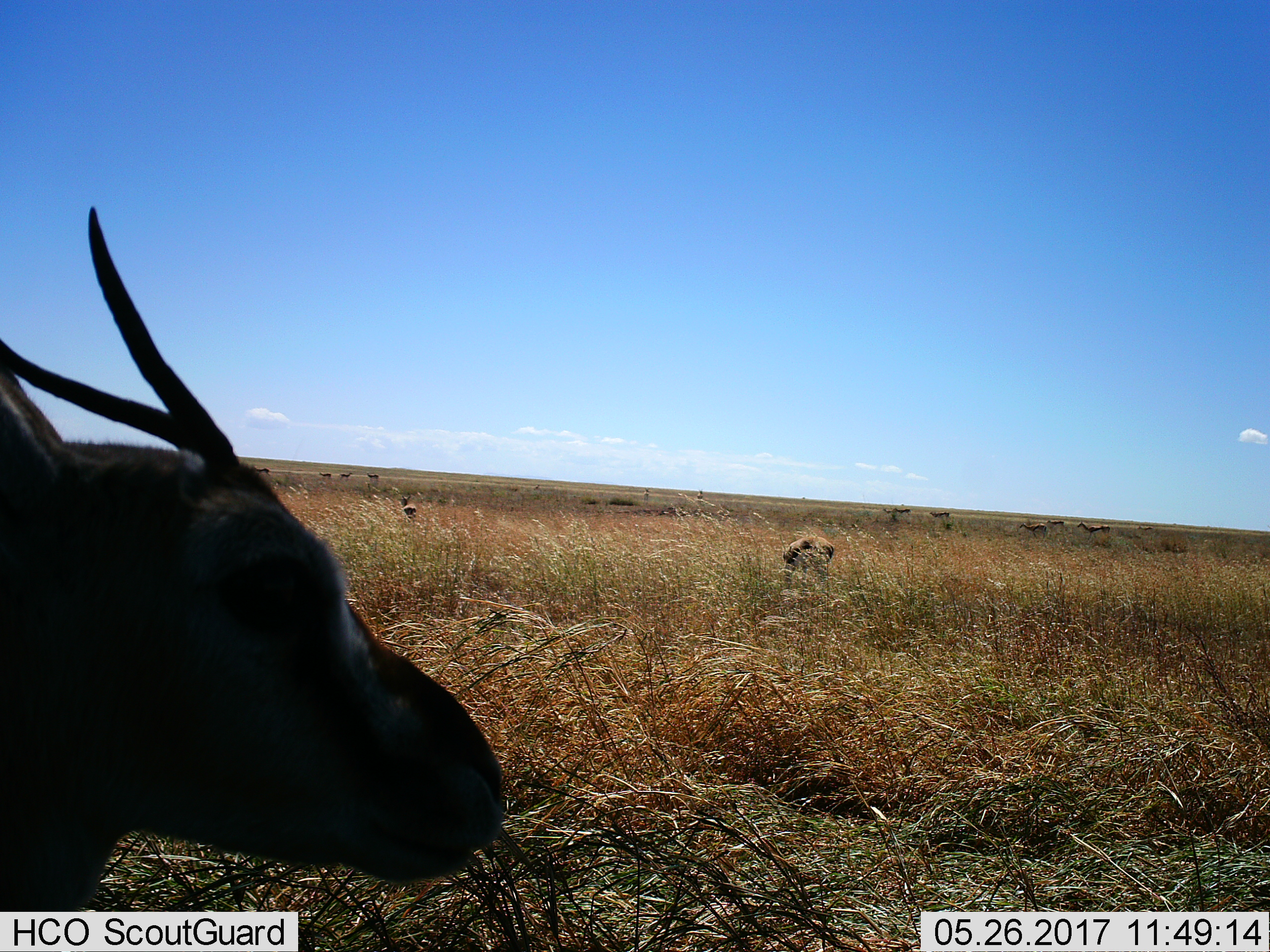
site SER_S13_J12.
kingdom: Animalia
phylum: Chordata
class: Mammalia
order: Artiodactyla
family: Bovidae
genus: Eudorcas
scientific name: Eudorcas thomsonii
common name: thomson's gazelle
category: gazellethomsons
Gazellethomsons (thomson's gazelle) (Eudorcas thomsonii), count 11-50. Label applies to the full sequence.